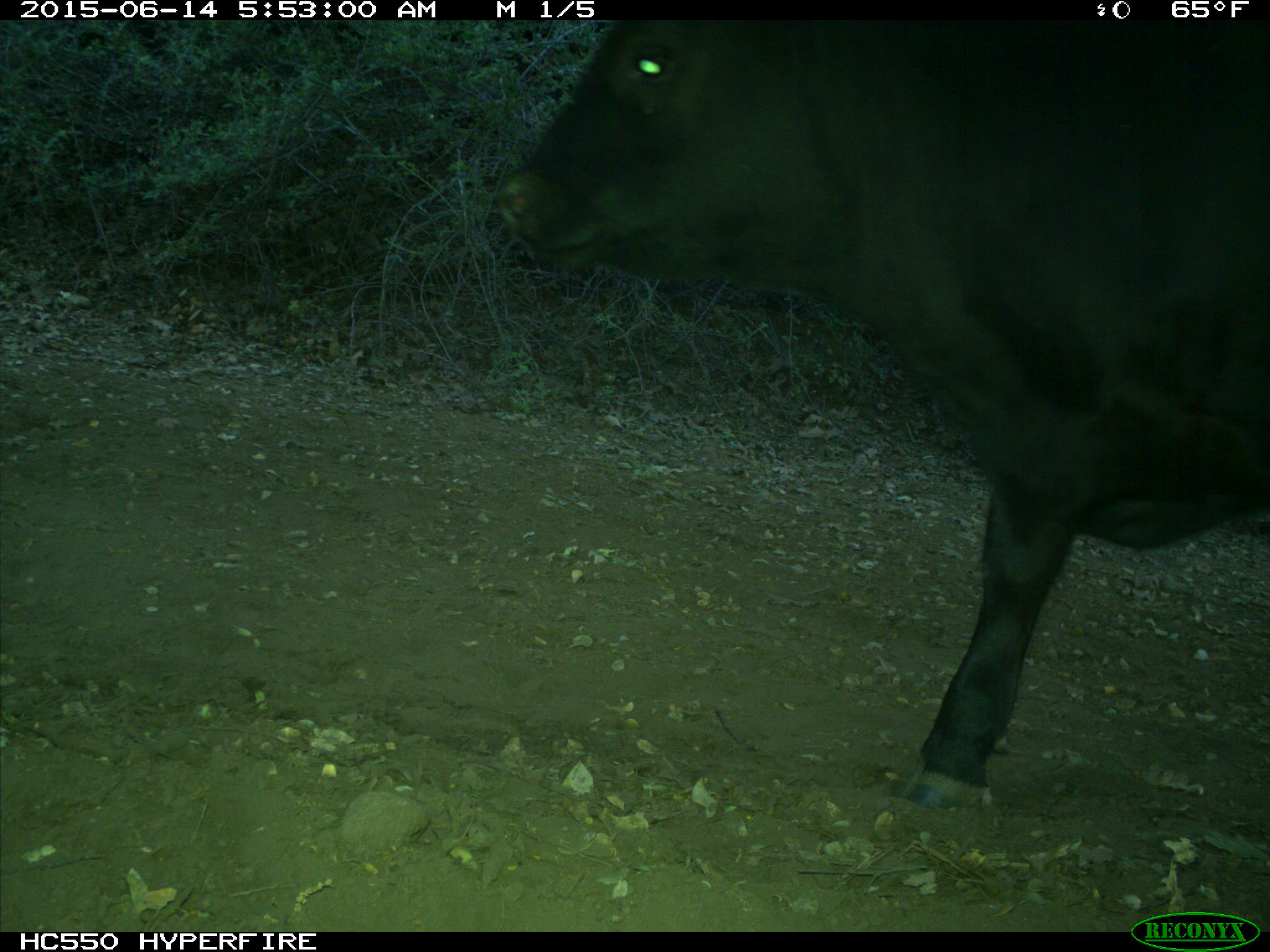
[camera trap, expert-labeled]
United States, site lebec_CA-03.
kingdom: Animalia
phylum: Chordata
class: Mammalia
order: Artiodactyla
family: Bovidae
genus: Bos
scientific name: Bos taurus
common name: domestic cow